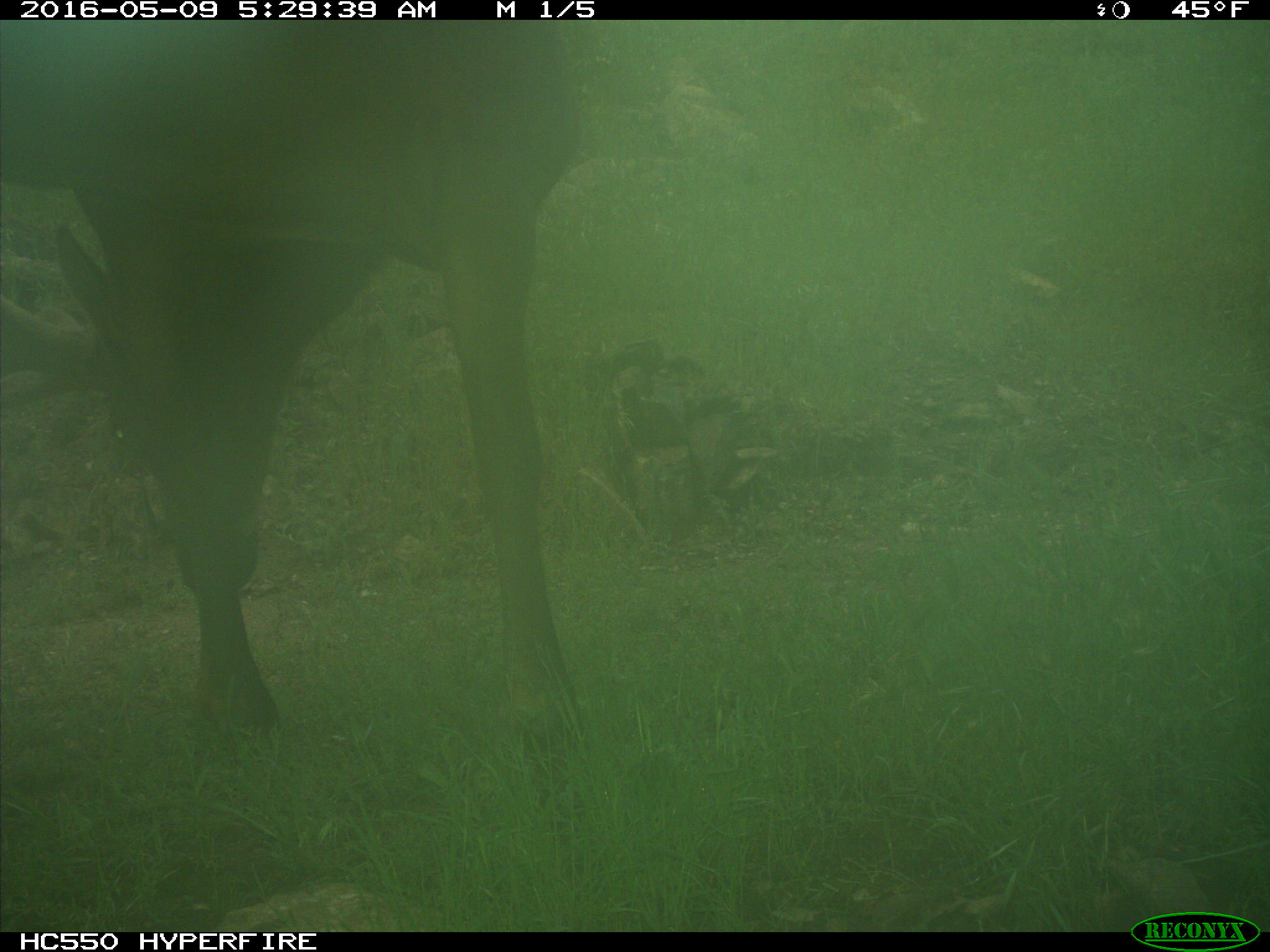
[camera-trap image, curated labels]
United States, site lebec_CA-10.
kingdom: Animalia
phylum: Chordata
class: Mammalia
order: Artiodactyla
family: Cervidae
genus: Cervus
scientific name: Cervus canadensis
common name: elk